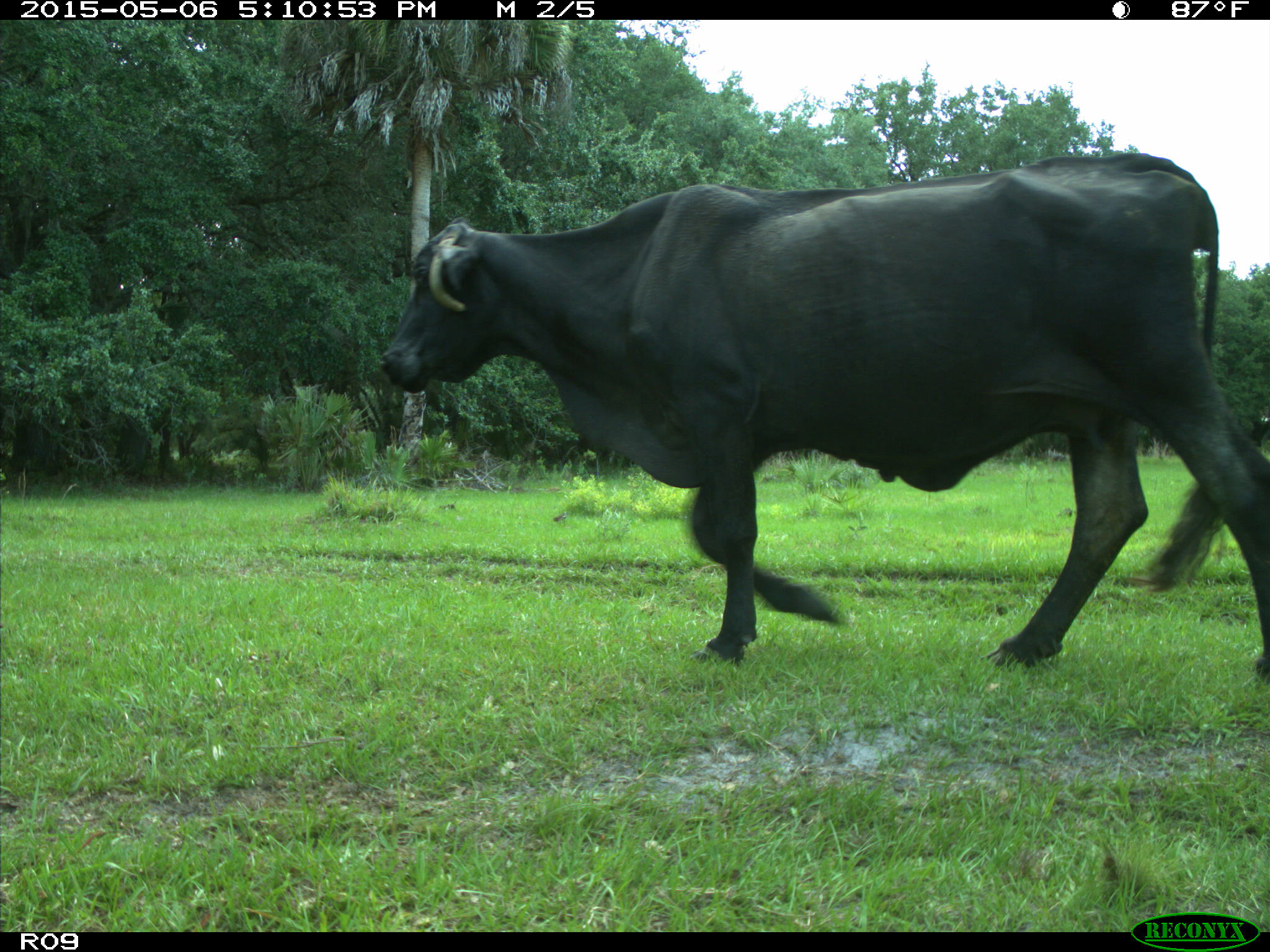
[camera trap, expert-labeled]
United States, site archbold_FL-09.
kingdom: Animalia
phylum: Chordata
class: Mammalia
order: Artiodactyla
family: Bovidae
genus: Bos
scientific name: Bos taurus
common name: domestic cow